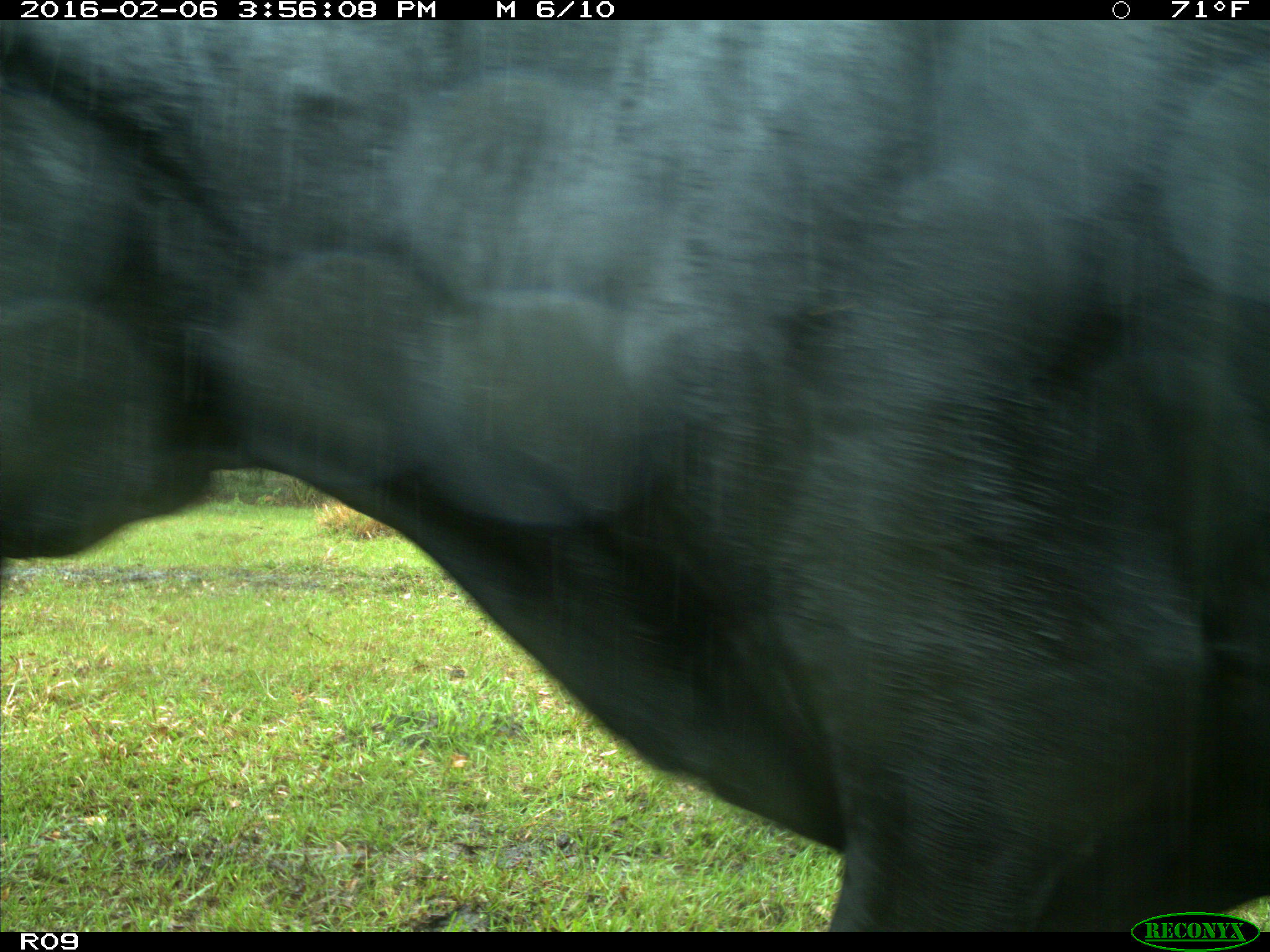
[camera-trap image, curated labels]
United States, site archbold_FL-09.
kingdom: Animalia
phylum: Chordata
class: Mammalia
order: Artiodactyla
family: Bovidae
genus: Bos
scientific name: Bos taurus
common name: domestic cow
Bos taurus (domestic cow).